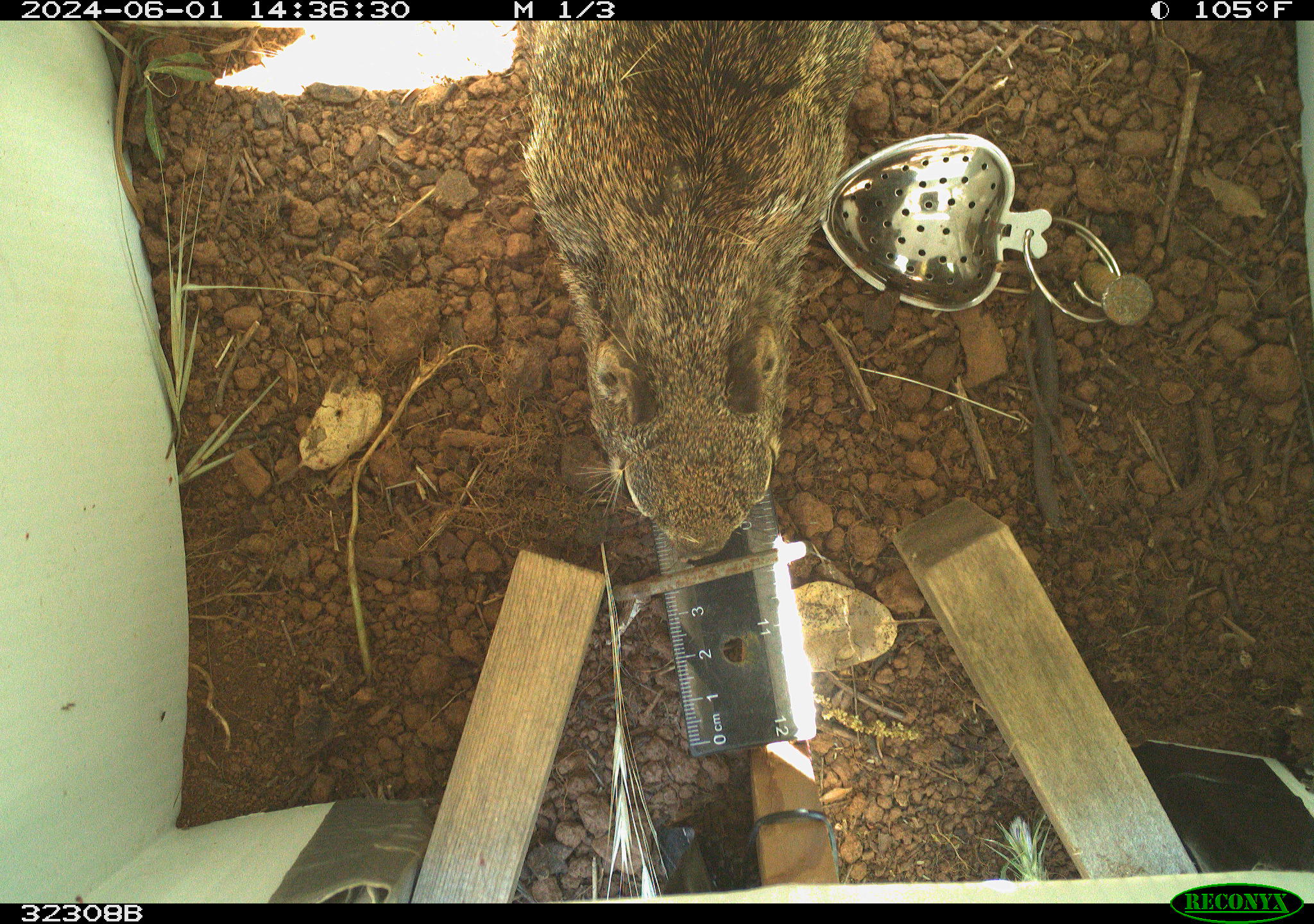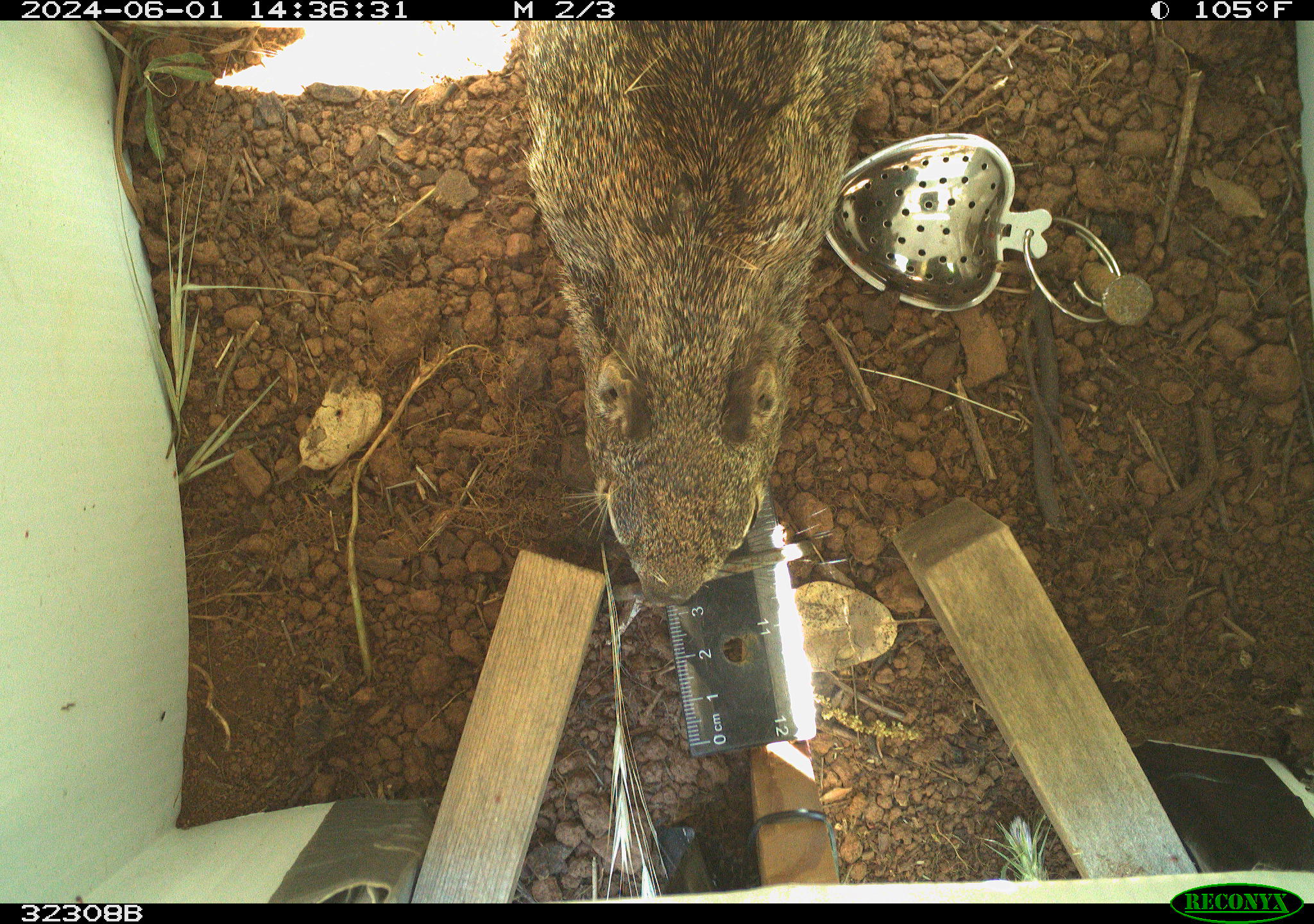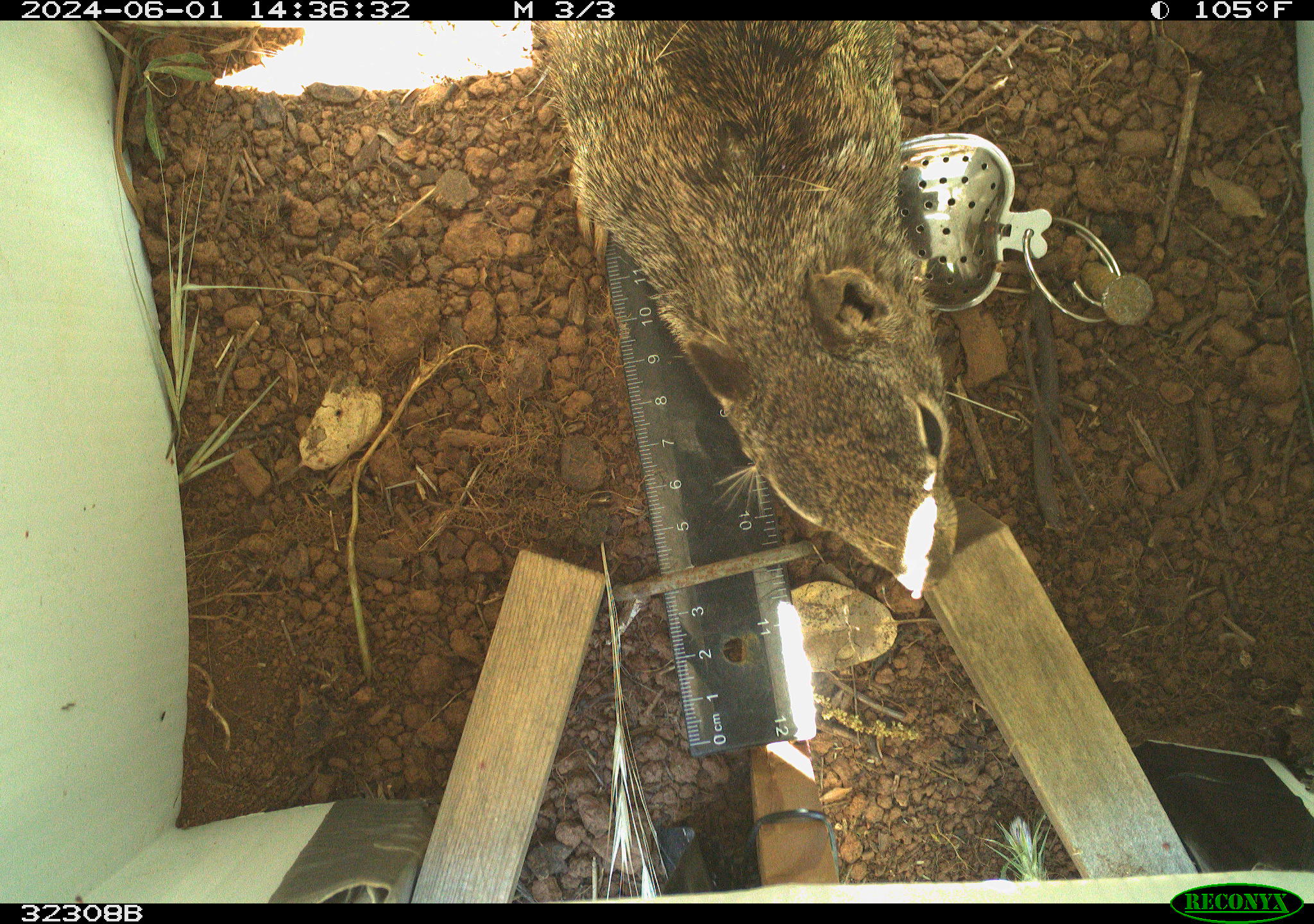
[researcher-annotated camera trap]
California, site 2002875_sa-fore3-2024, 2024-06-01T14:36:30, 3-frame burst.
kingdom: Animalia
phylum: Chordata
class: Mammalia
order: Rodentia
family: Sciuridae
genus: Otospermophilus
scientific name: Otospermophilus beecheyi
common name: california ground squirrel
California ground squirrel (Otospermophilus beecheyi).